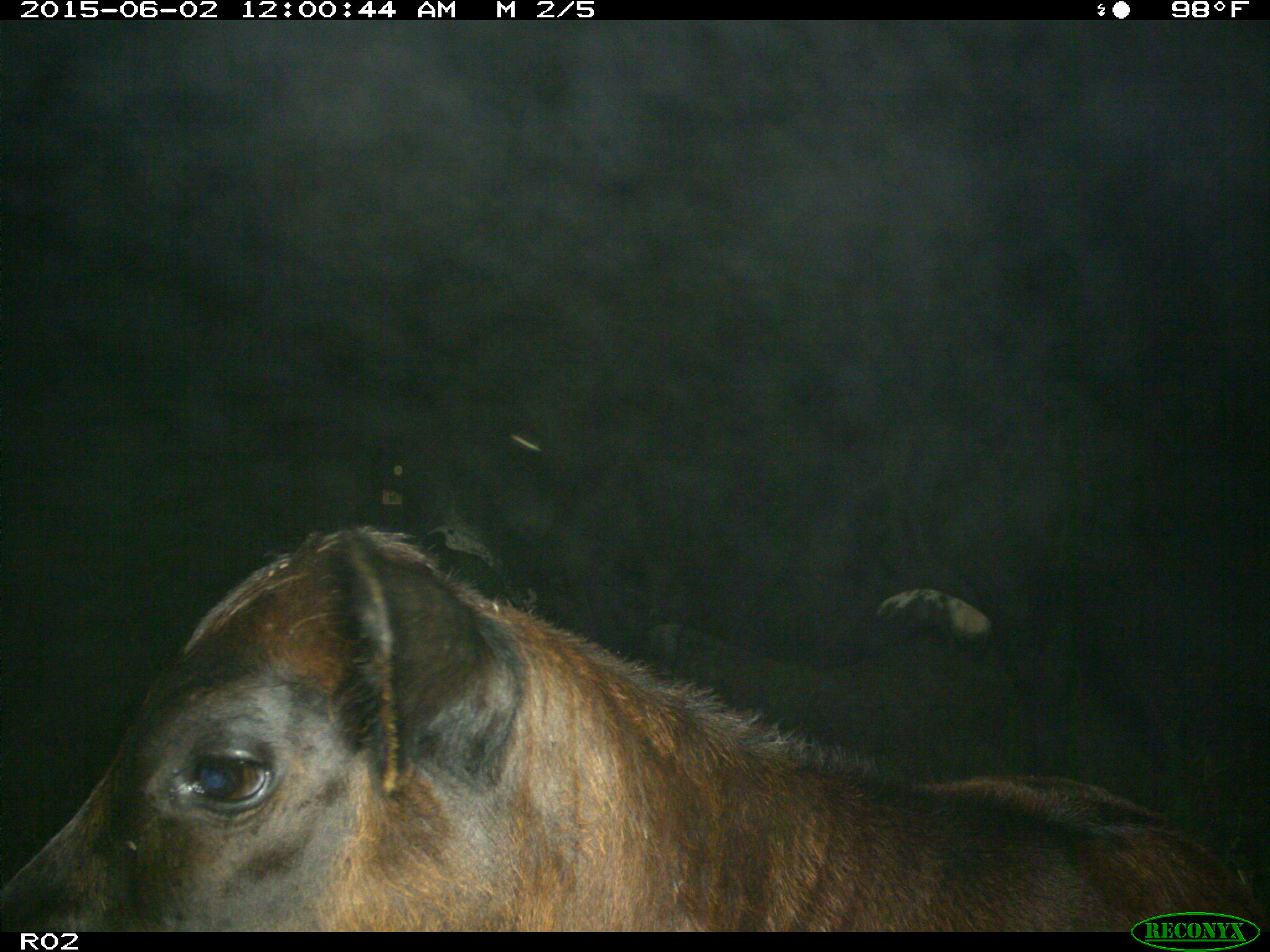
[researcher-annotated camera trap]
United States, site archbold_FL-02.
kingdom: Animalia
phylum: Chordata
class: Mammalia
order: Artiodactyla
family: Bovidae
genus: Bos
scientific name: Bos taurus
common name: domestic cow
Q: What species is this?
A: Bos taurus (domestic cow).